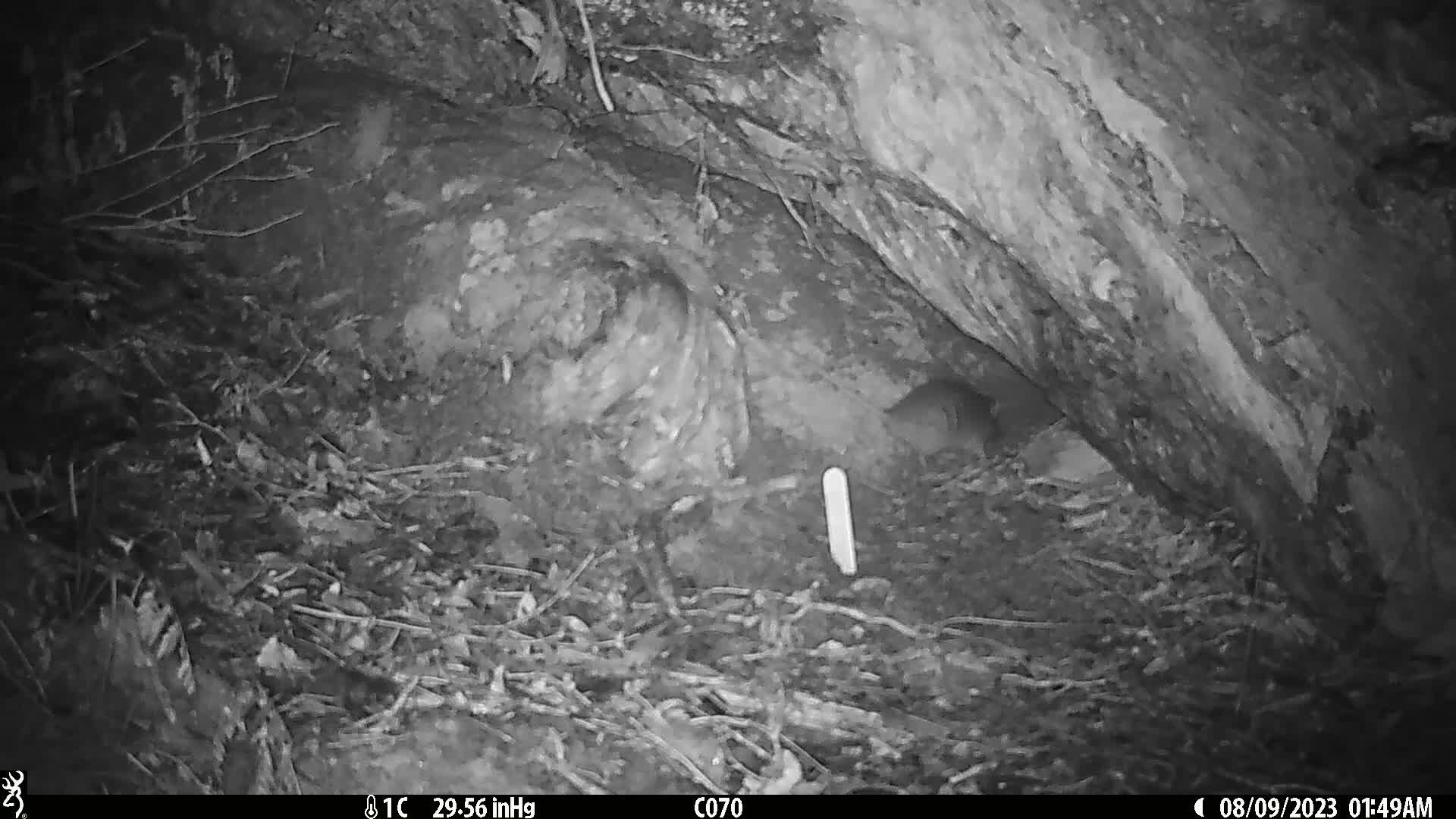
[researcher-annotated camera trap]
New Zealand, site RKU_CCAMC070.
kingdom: Animalia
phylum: Chordata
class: Mammalia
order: Rodentia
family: Muridae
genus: Rattus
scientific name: Rattus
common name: rat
Rat (Rattus).